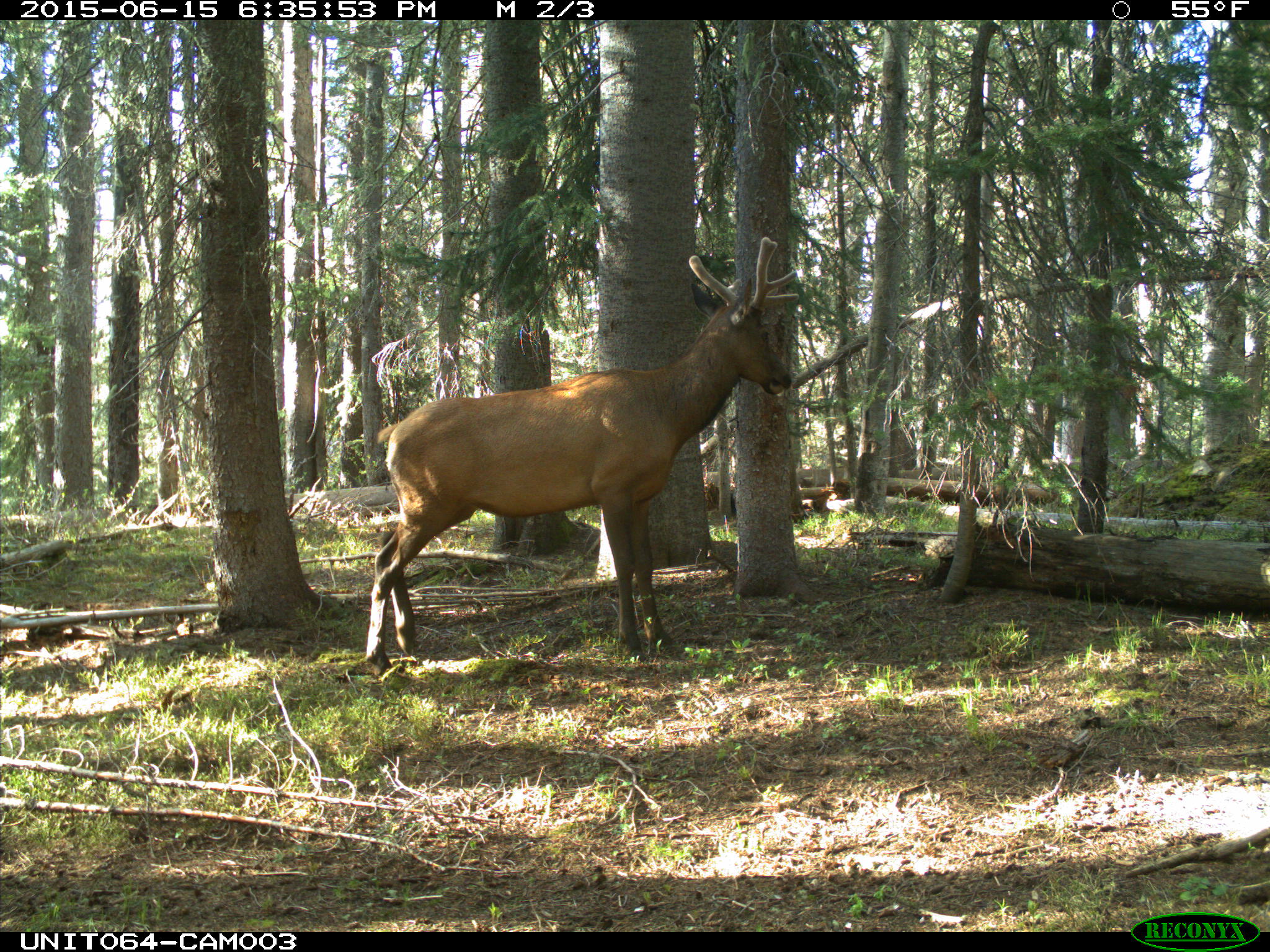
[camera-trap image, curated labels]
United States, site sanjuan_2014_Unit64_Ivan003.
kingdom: Animalia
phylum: Chordata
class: Mammalia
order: Artiodactyla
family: Cervidae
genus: Cervus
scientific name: Cervus elaphus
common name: red deer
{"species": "Cervus elaphus (red deer)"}